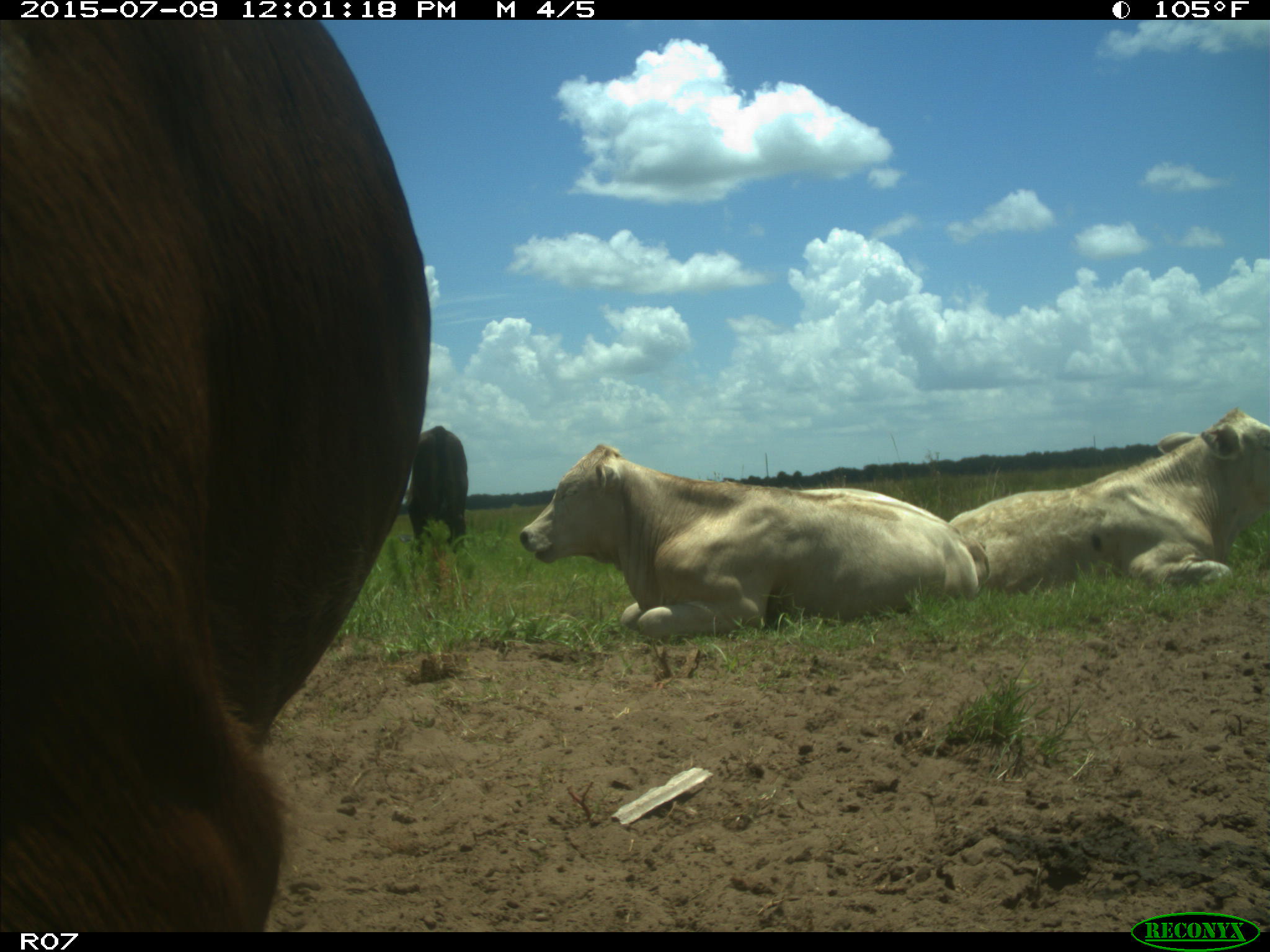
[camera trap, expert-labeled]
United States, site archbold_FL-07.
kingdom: Animalia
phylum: Chordata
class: Mammalia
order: Artiodactyla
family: Bovidae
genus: Bos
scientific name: Bos taurus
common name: domestic cow